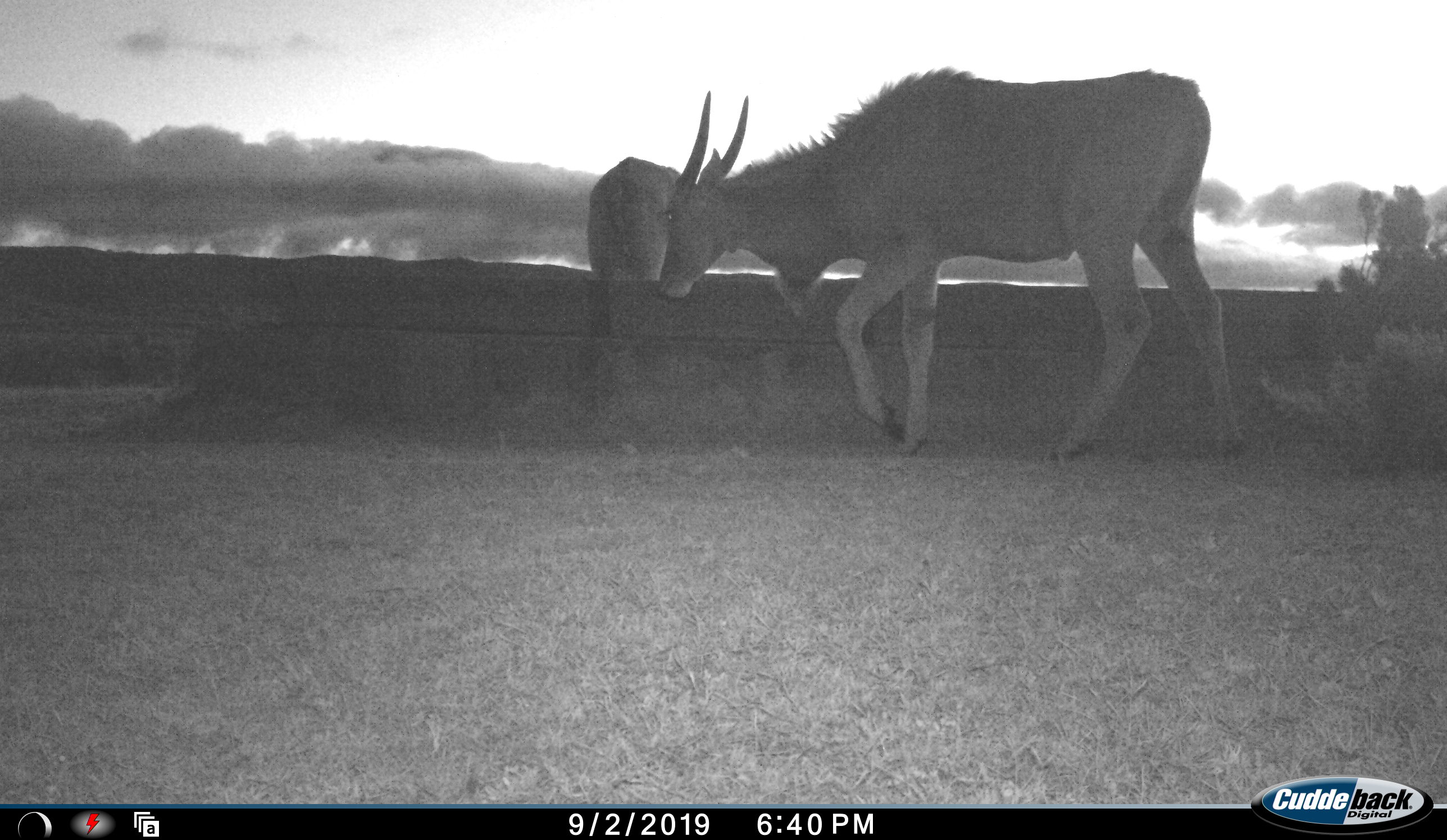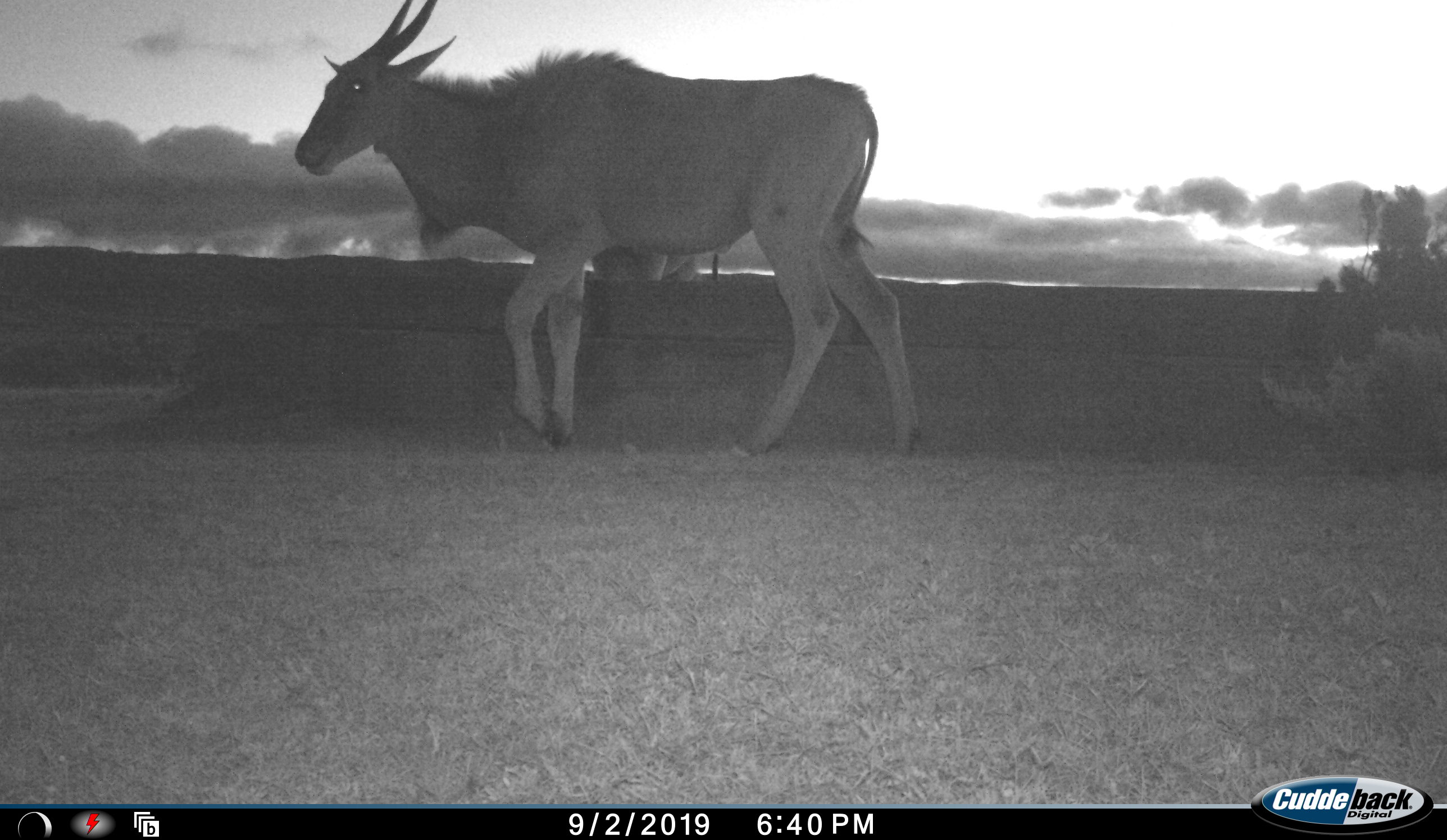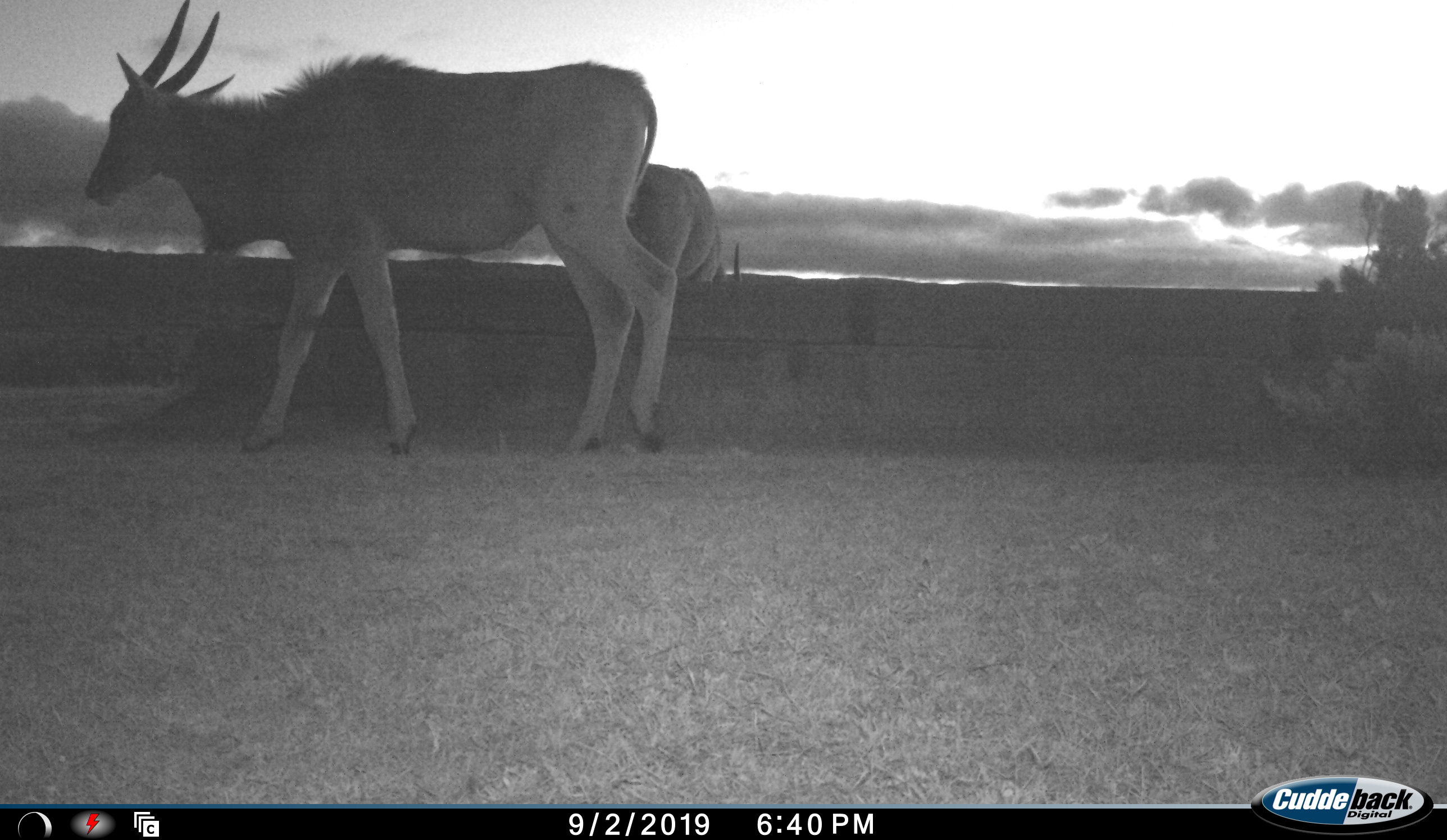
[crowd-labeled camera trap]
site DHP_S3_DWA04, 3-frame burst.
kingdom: Animalia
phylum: Chordata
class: Mammalia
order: Artiodactyla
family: Bovidae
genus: Tragelaphus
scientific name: Tragelaphus oryx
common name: eland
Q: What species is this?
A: Eland (Tragelaphus oryx).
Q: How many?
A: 2.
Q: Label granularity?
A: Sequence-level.